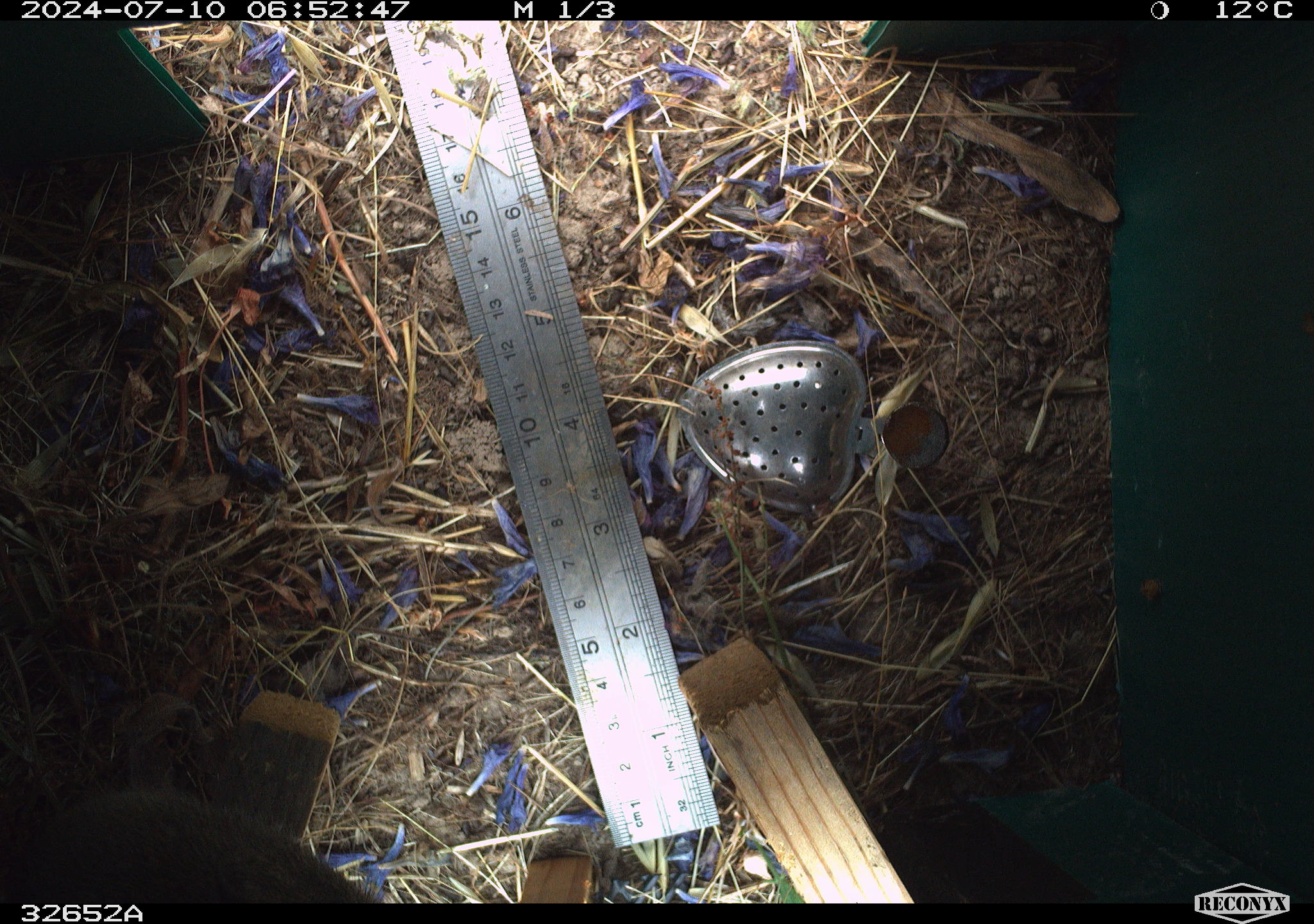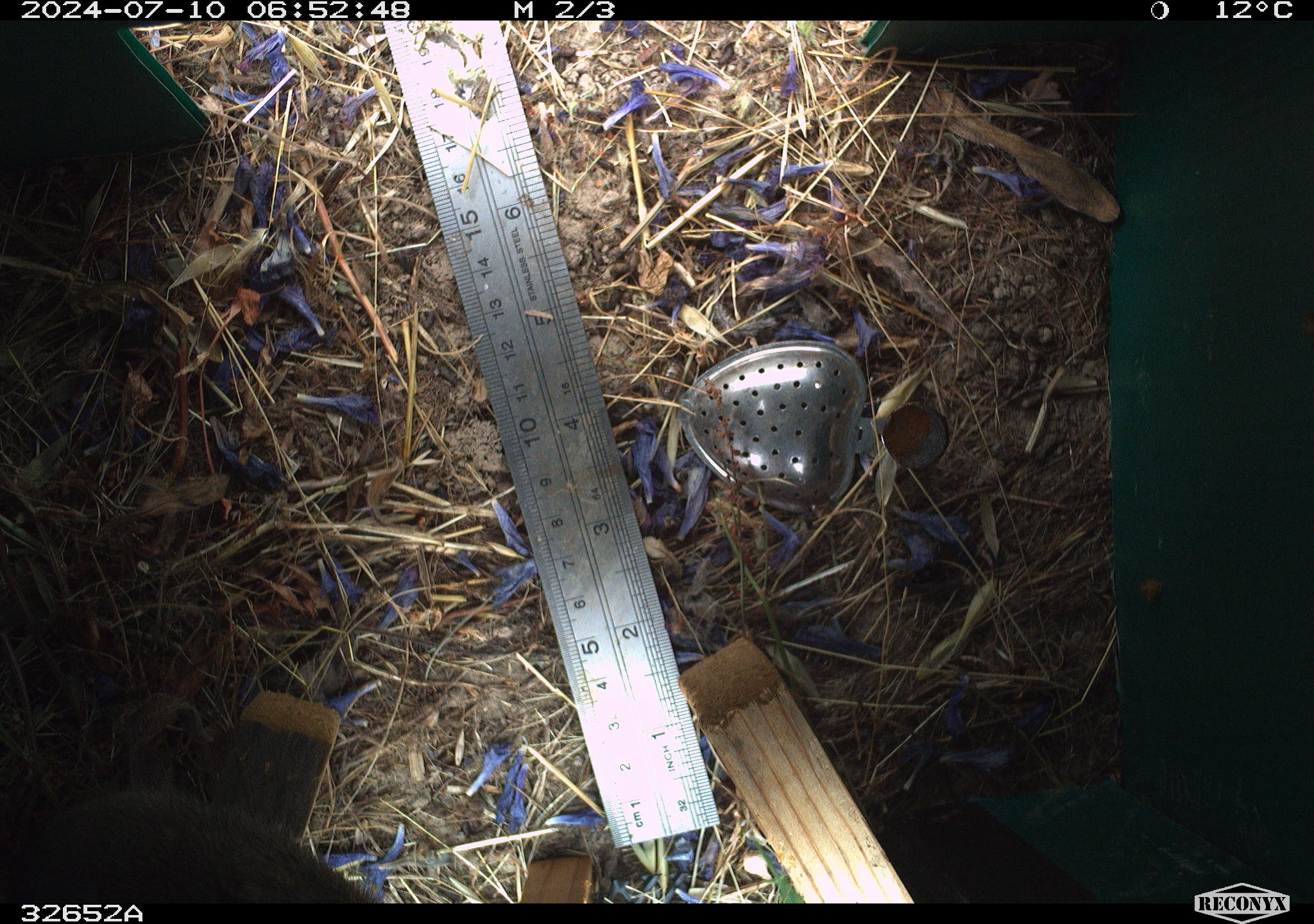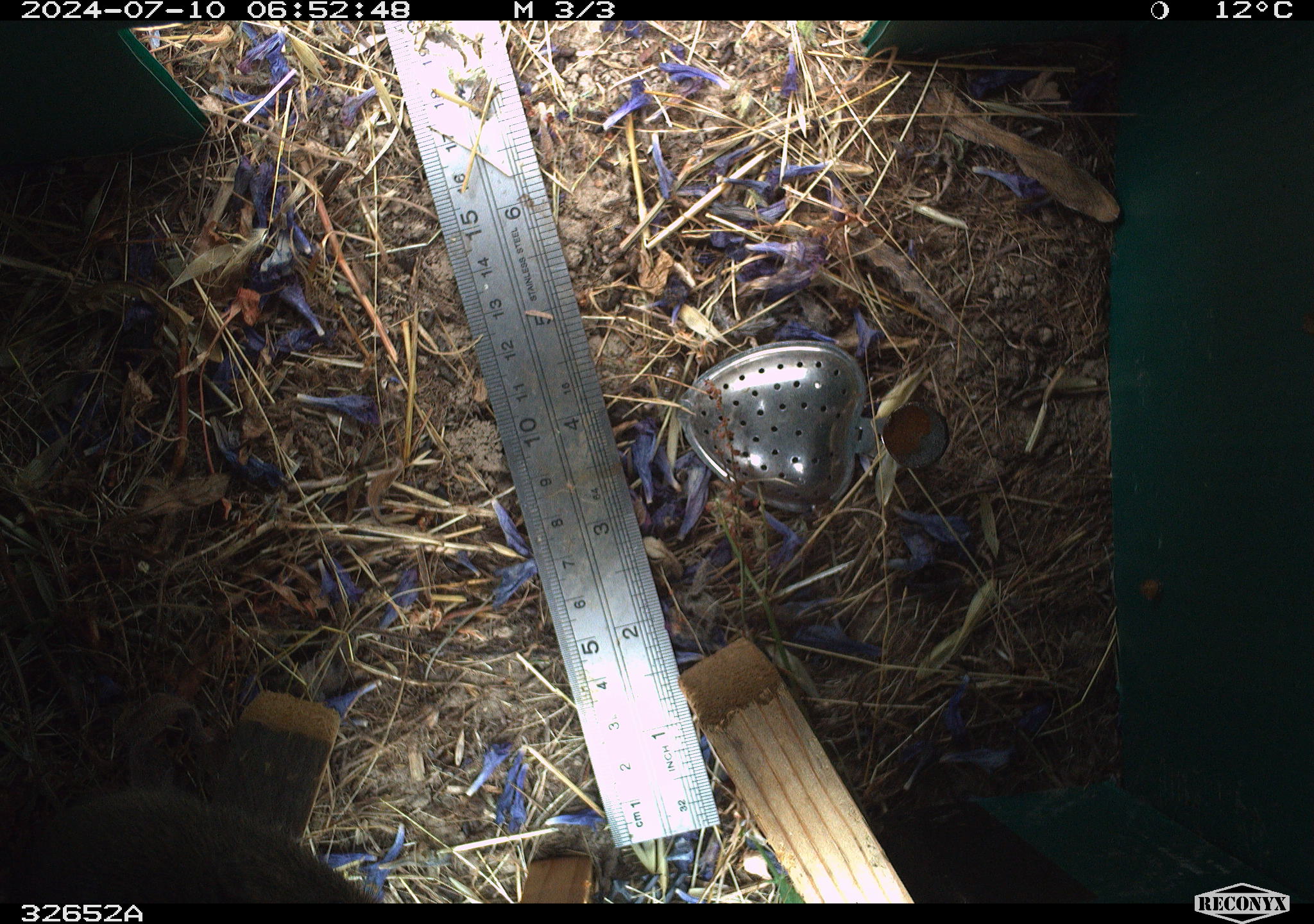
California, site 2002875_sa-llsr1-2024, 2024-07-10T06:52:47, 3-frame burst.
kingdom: Animalia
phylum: Chordata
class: Mammalia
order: Rodentia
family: Cricetidae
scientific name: Arvicolinae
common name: voles, lemmings, and muskrats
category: arvicolinae subfamily